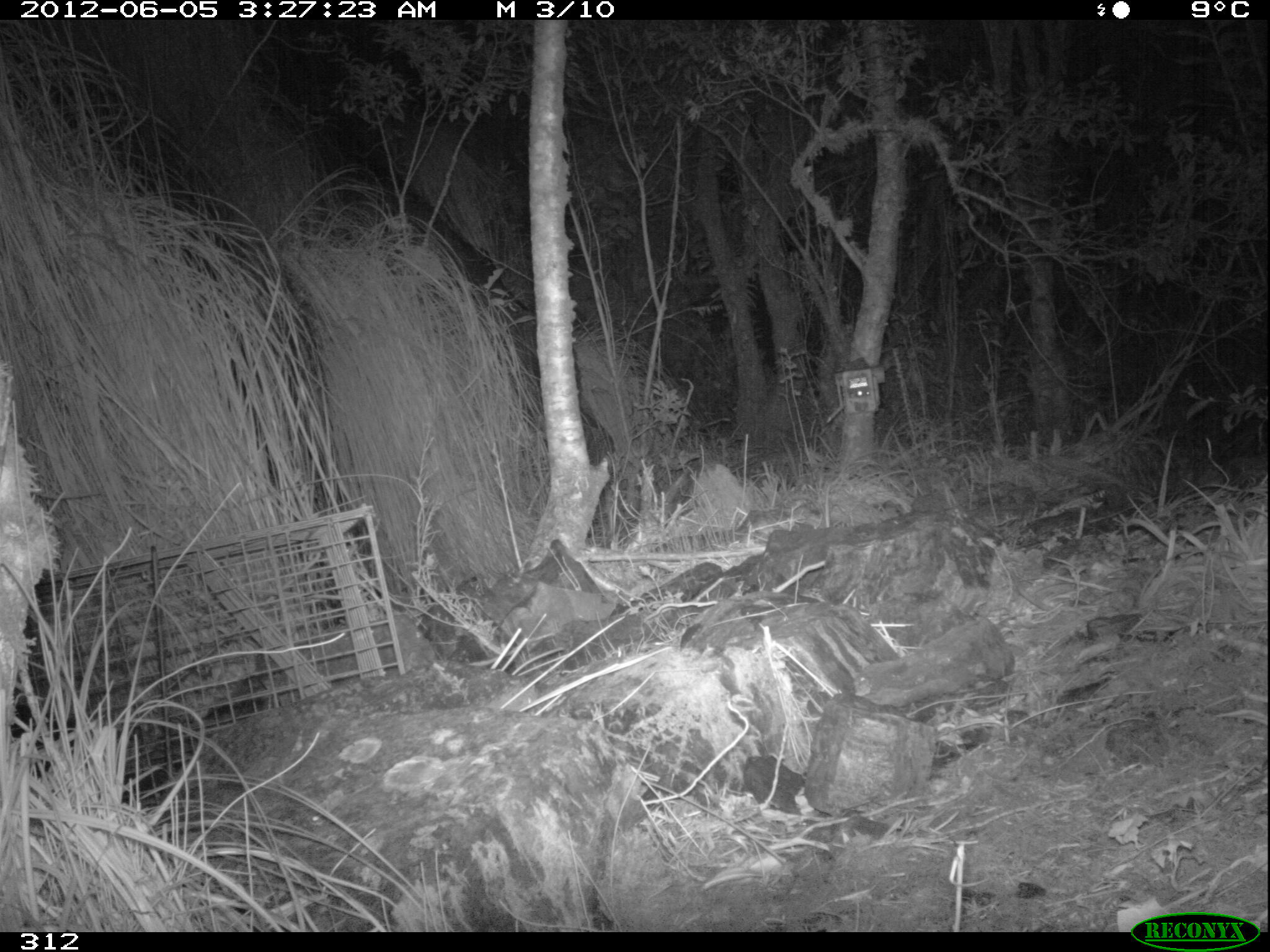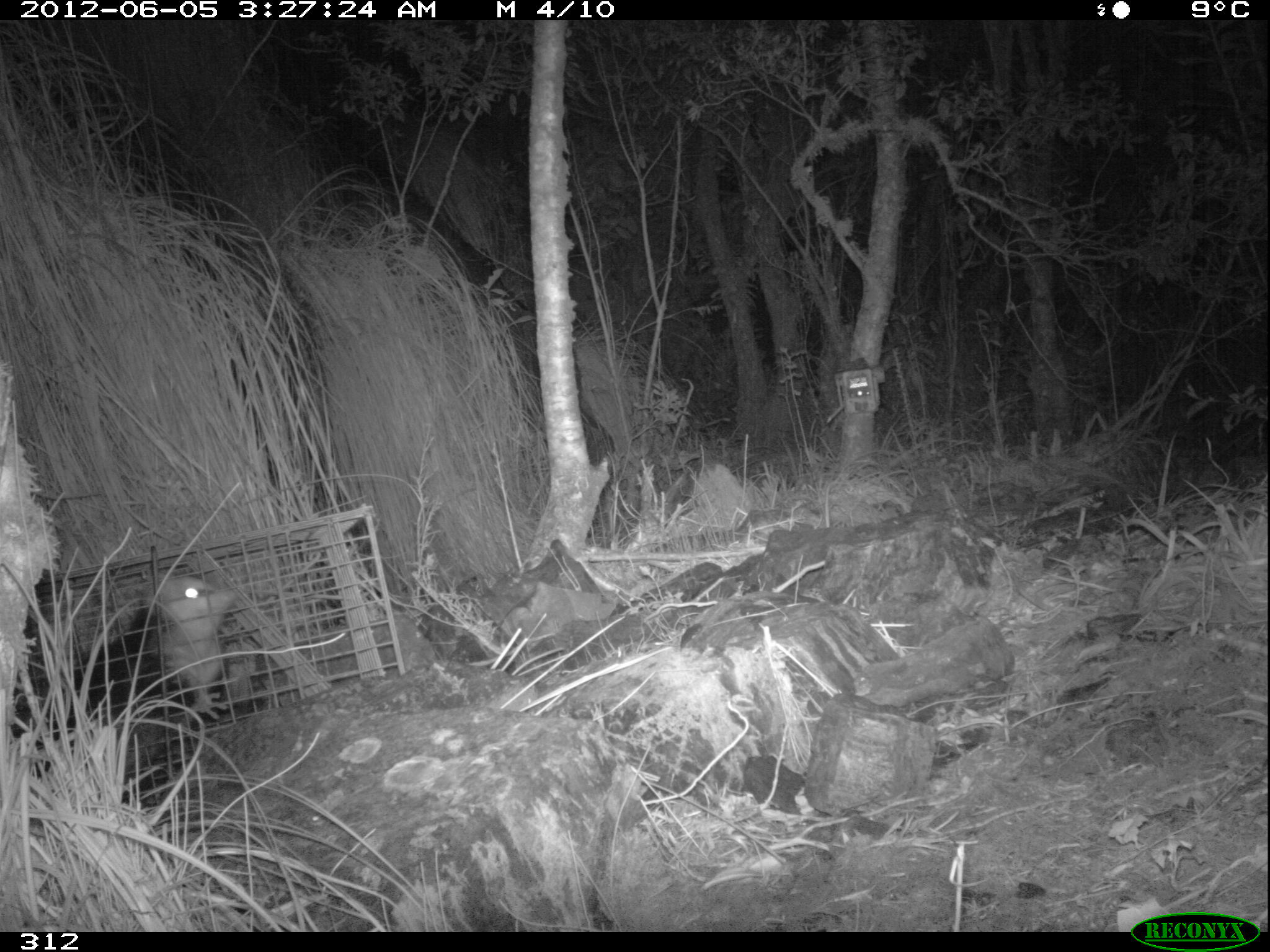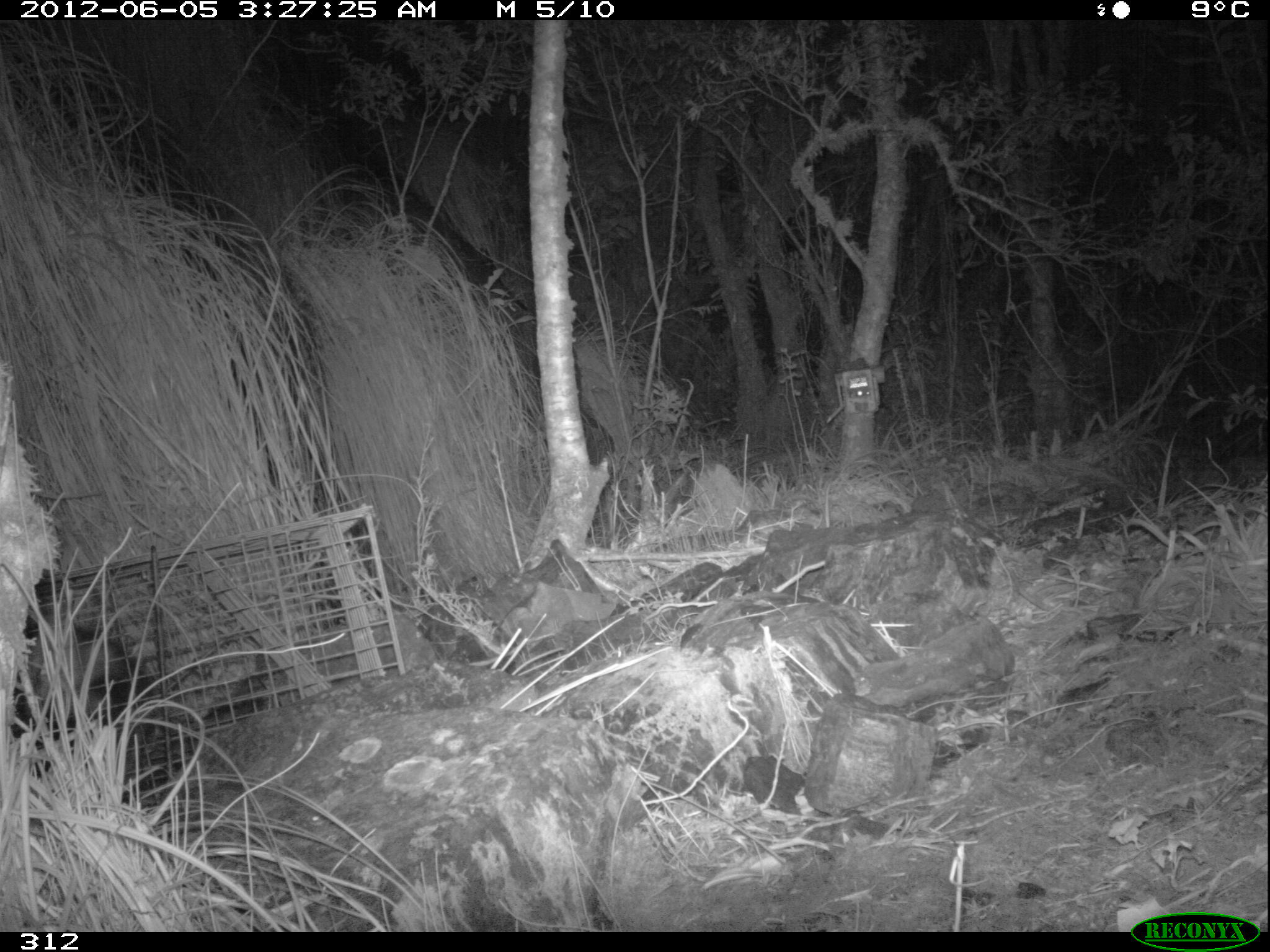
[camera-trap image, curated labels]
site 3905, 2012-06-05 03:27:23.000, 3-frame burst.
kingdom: Animalia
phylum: Chordata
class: Mammalia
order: Didelphimorphia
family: Didelphidae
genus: Didelphis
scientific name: Didelphis pernigra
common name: andean white-eared opossum